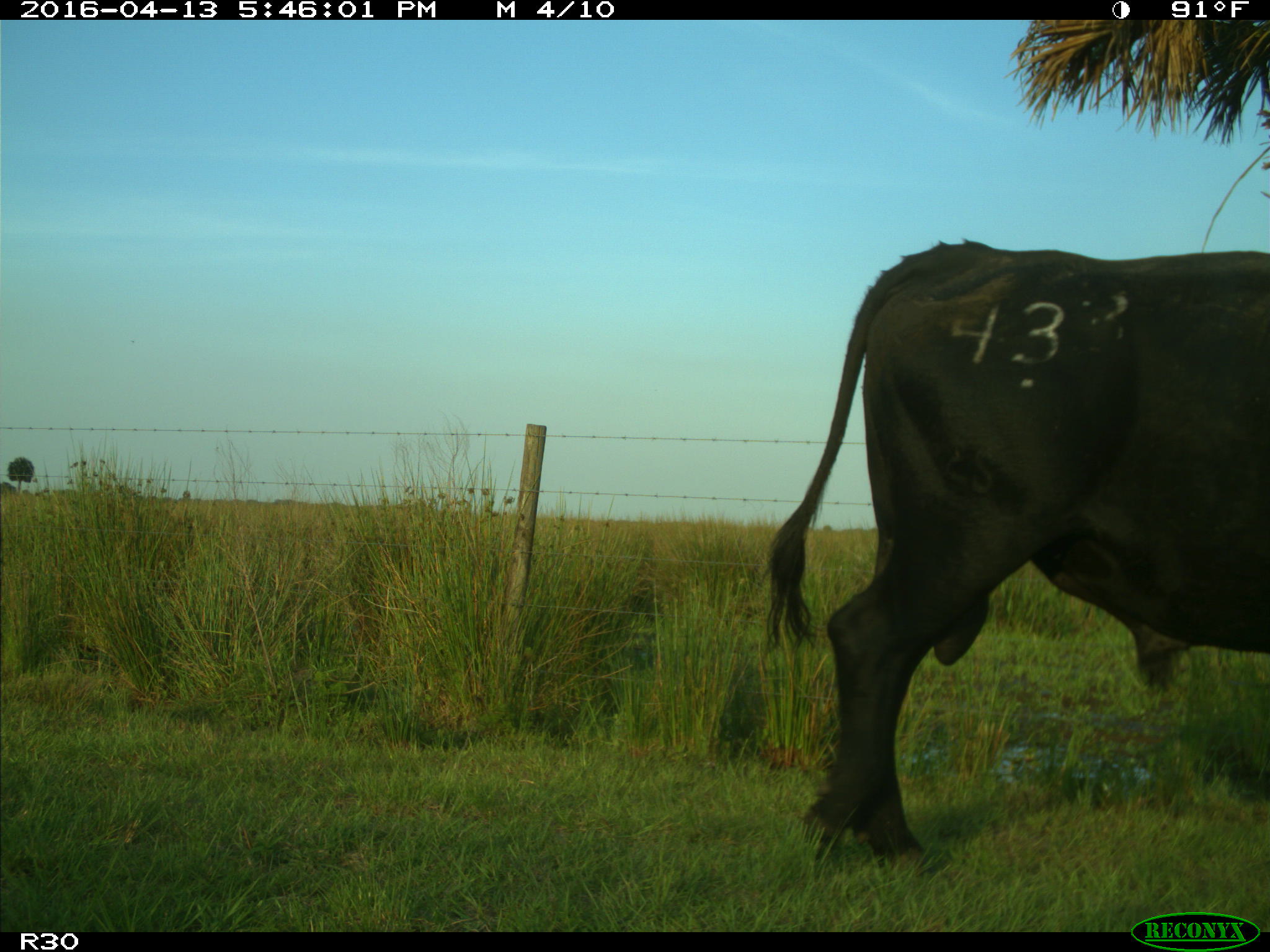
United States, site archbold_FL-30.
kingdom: Animalia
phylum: Chordata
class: Mammalia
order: Artiodactyla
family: Bovidae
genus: Bos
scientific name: Bos taurus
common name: domestic cow